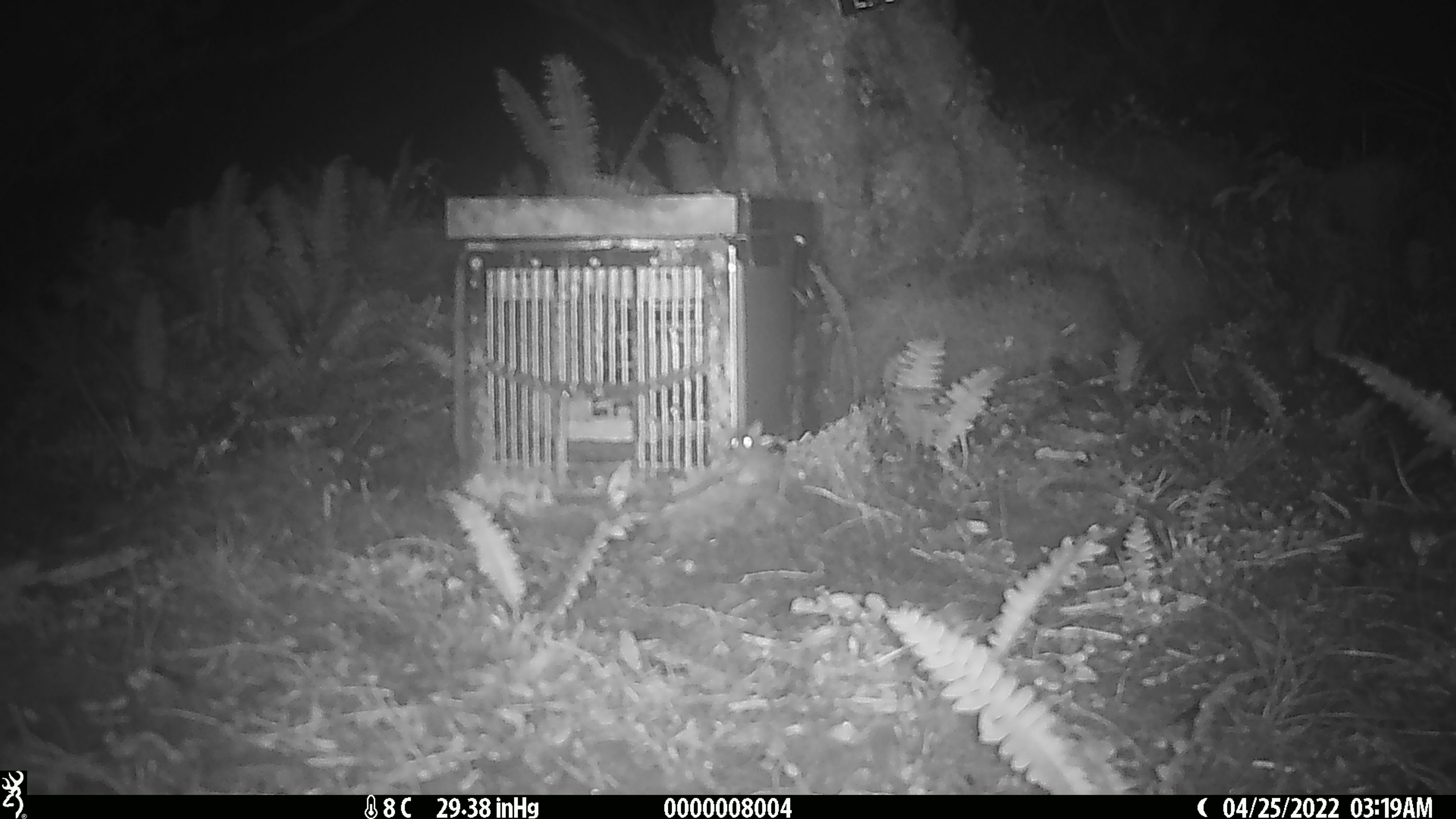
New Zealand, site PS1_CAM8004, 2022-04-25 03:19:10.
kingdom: Animalia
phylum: Chordata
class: Mammalia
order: Rodentia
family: Muridae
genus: Mus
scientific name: Mus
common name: mouse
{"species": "mouse (Mus)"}